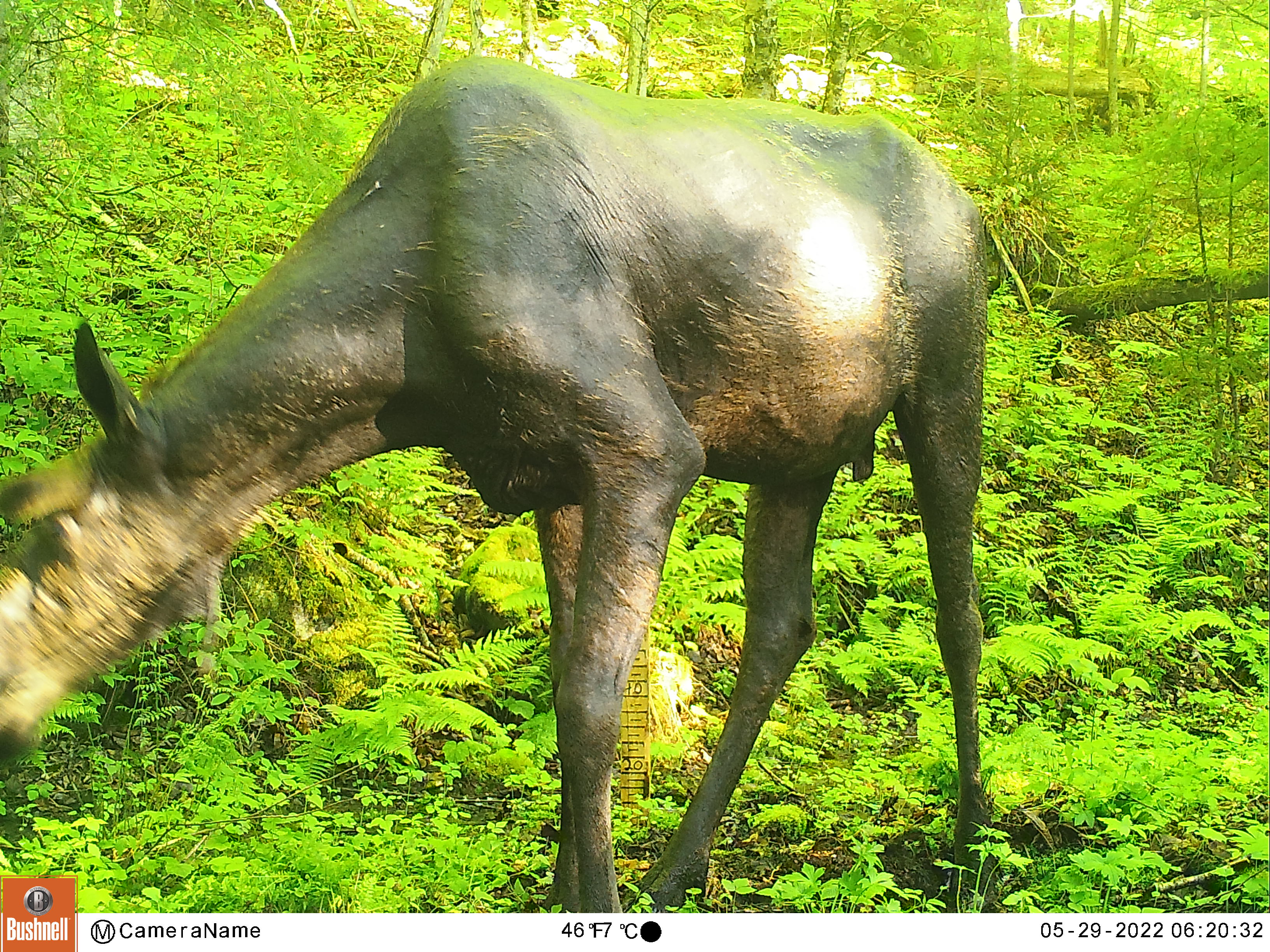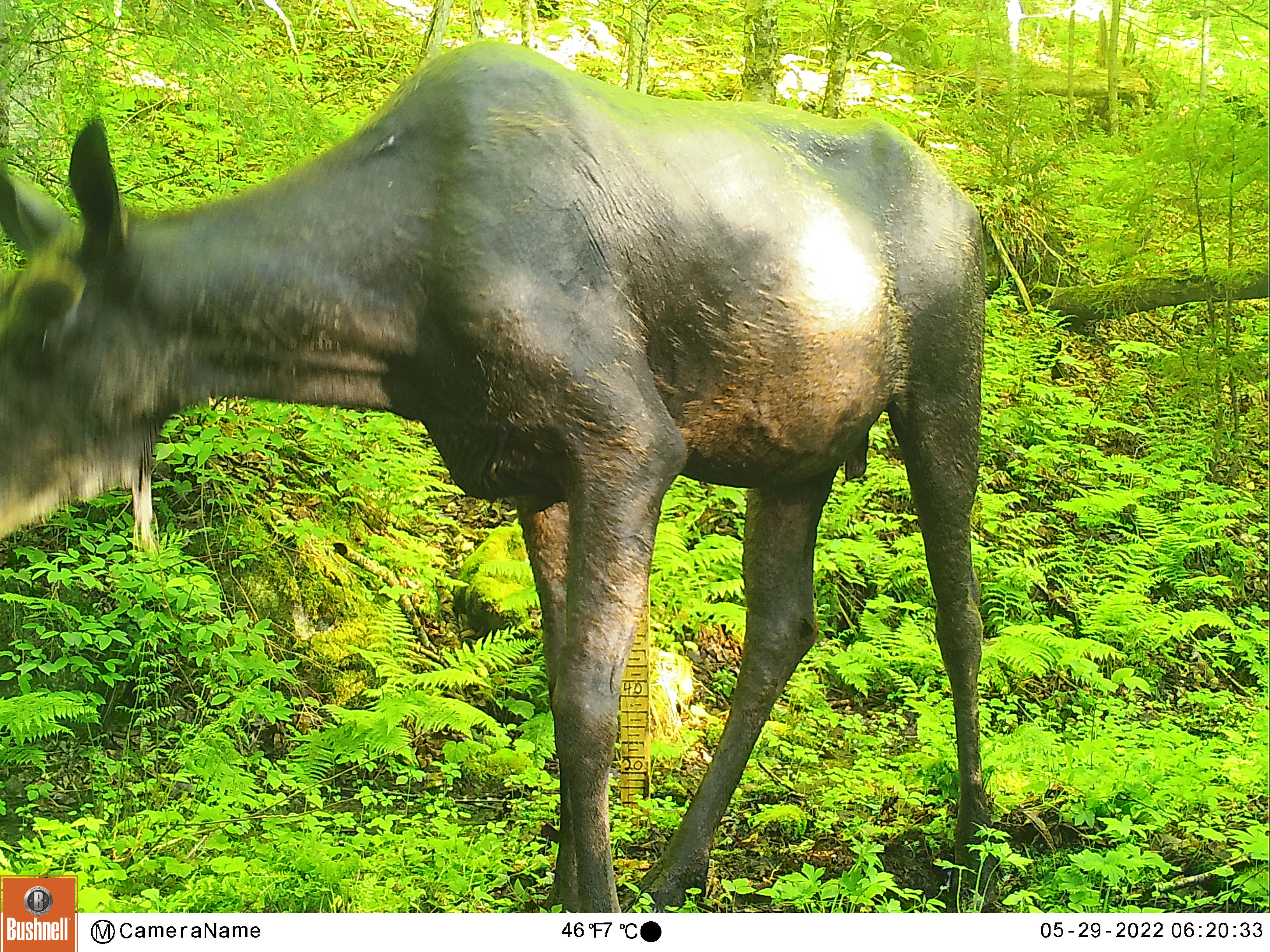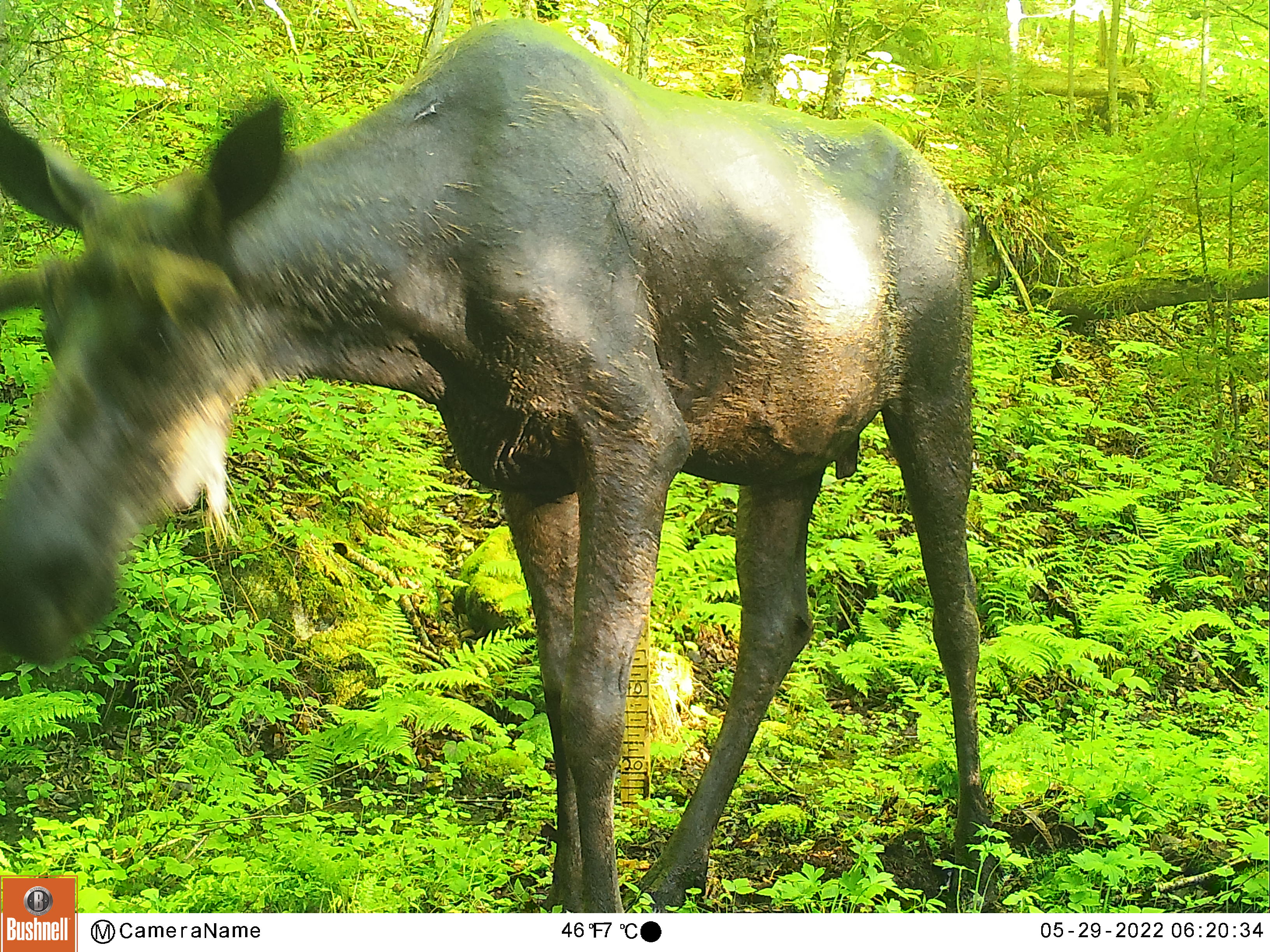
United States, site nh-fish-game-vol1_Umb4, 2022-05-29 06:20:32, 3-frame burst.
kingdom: Animalia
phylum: Chordata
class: Mammalia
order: Artiodactyla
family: Cervidae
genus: Alces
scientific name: Alces alces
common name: moose